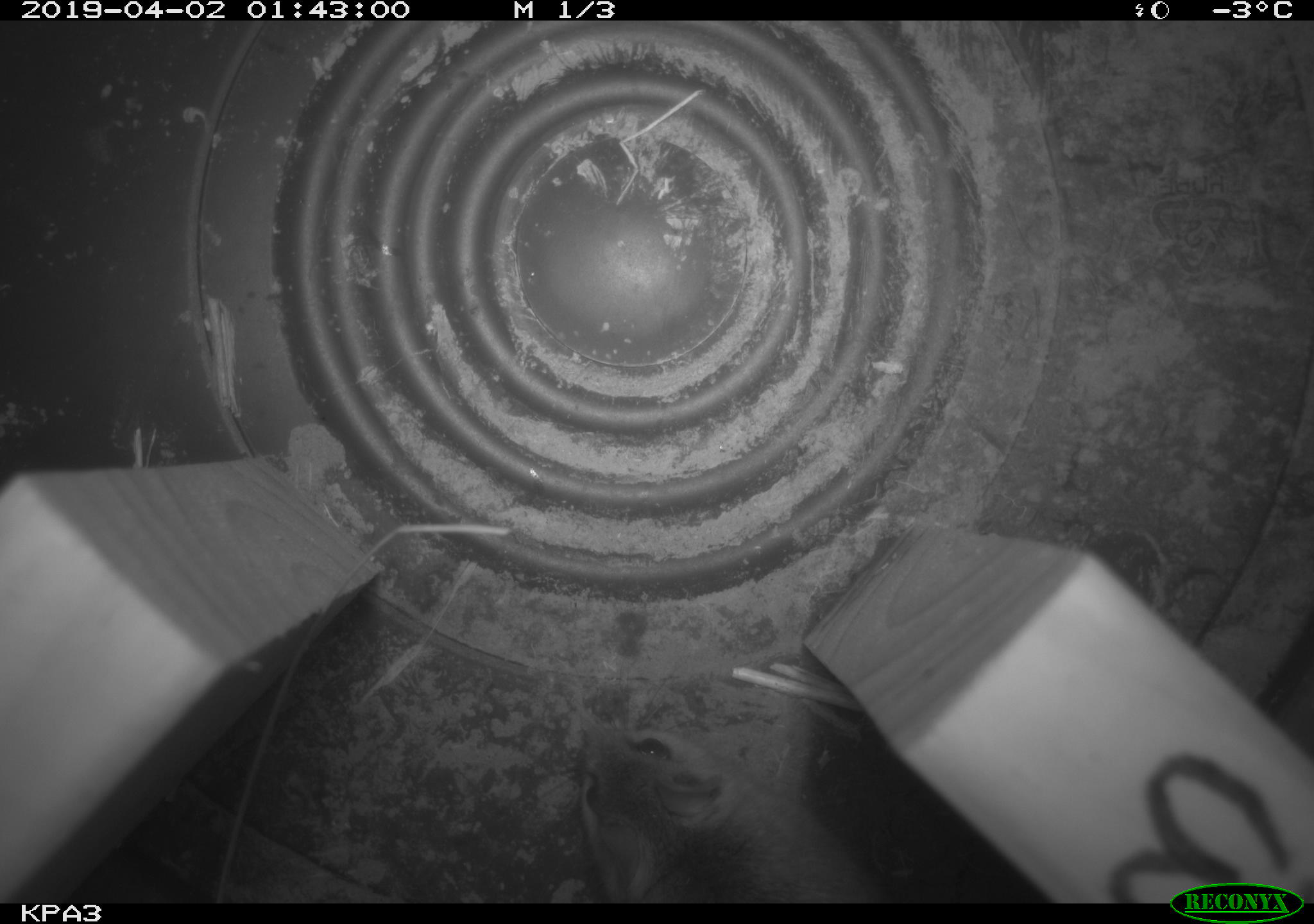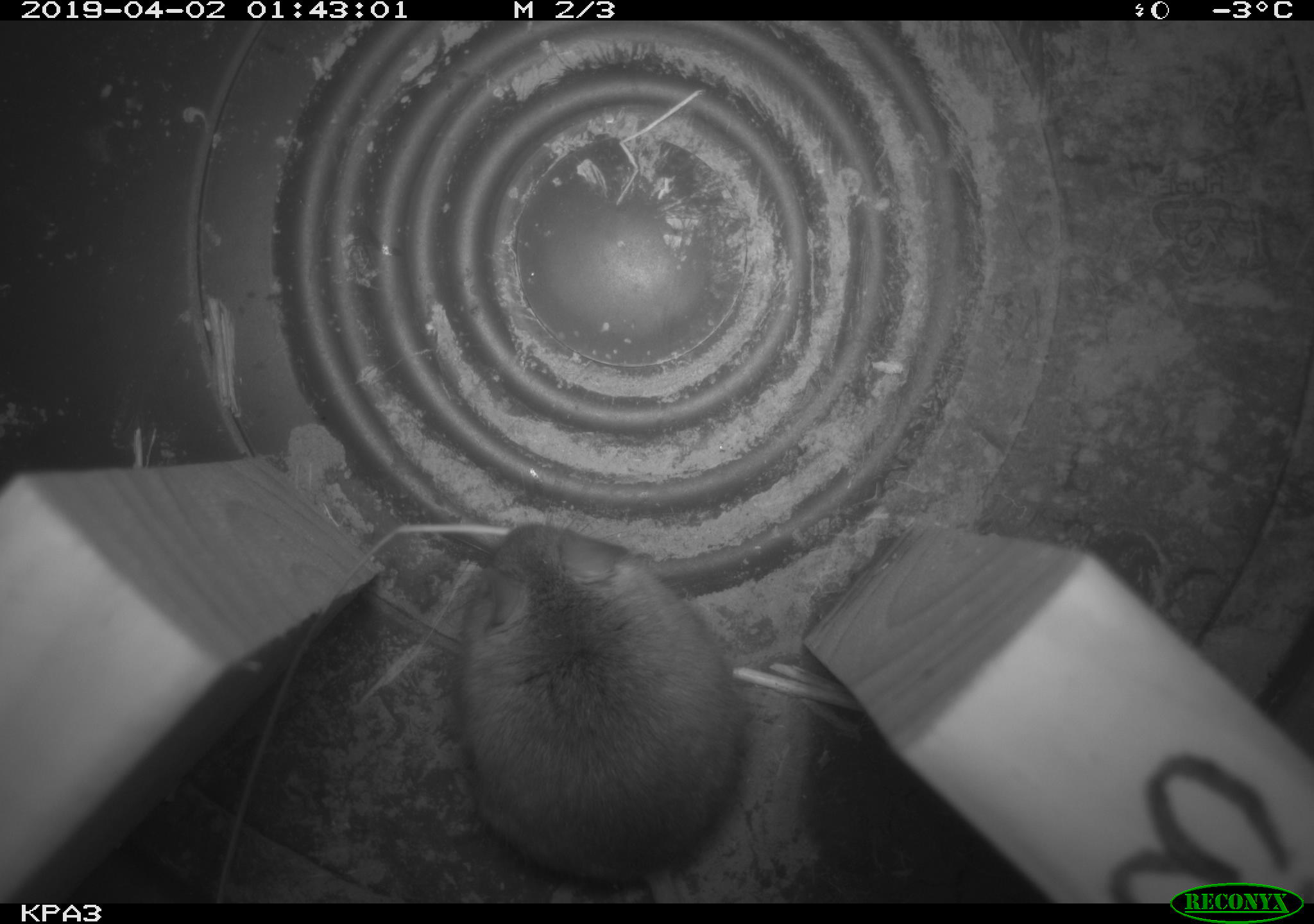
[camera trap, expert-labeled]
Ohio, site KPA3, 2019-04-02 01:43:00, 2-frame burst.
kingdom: Animalia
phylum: Chordata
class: Mammalia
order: Rodentia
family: Cricetidae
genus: Peromyscus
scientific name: Peromyscus leucopus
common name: white-footed mouse